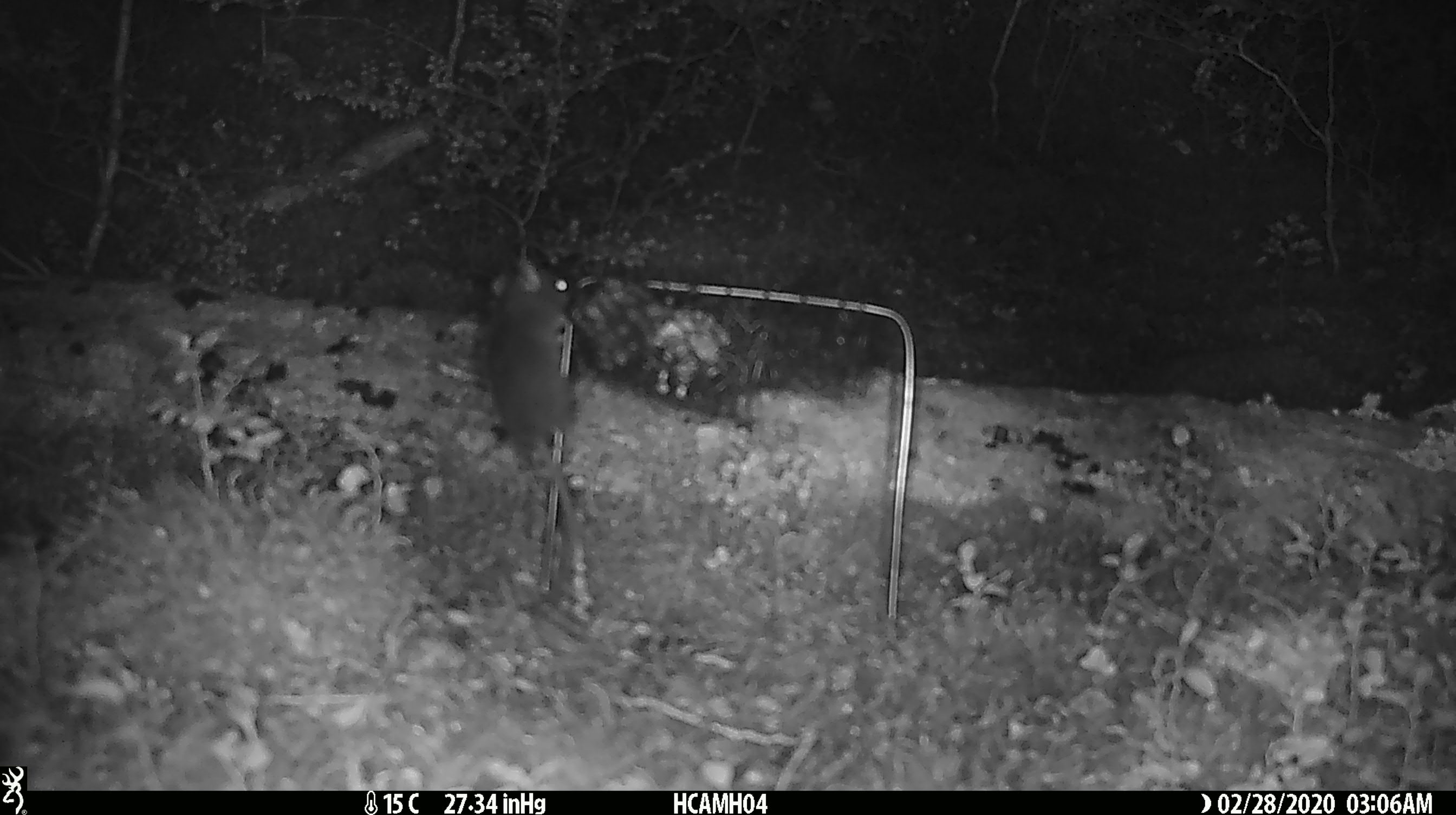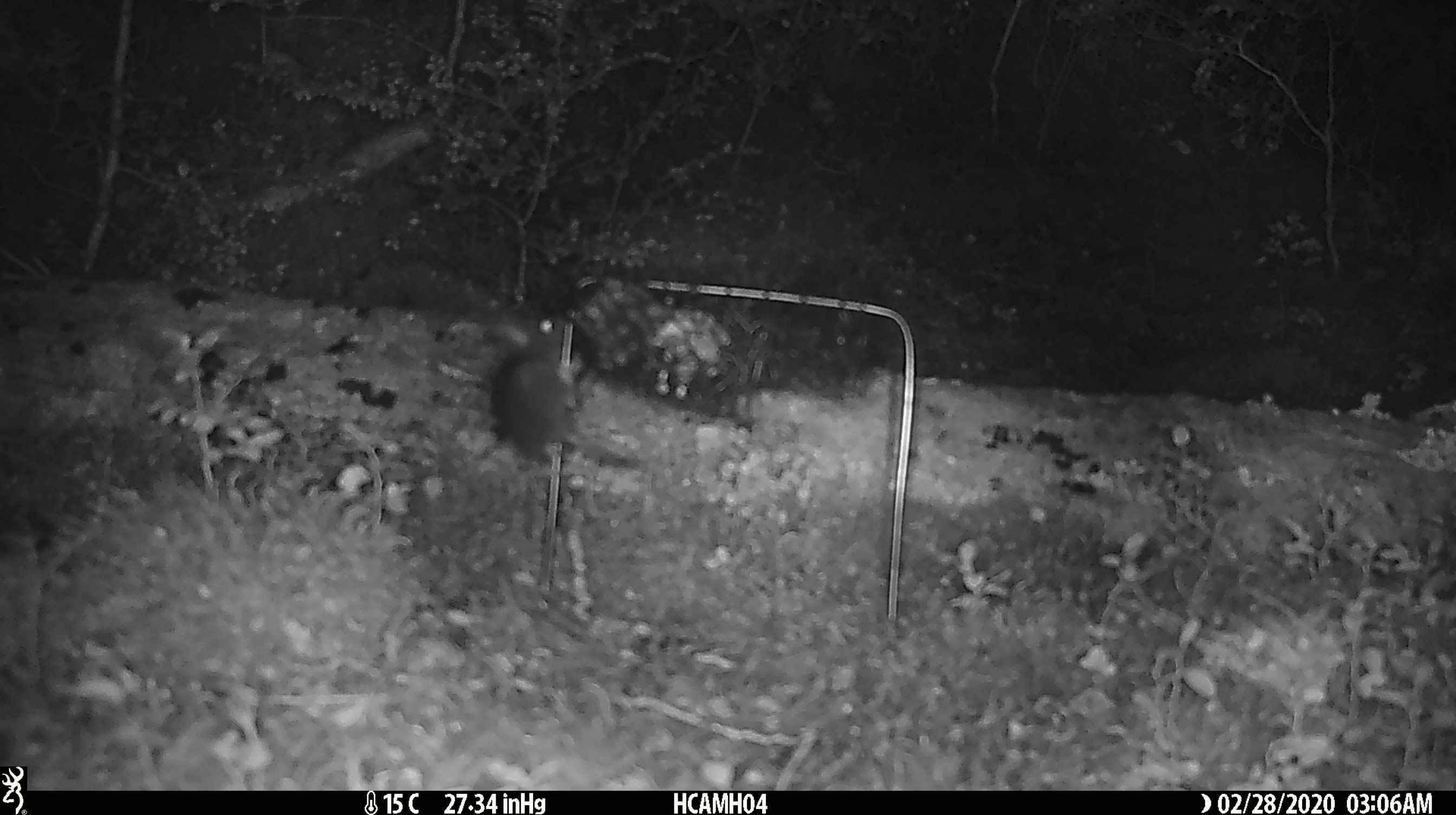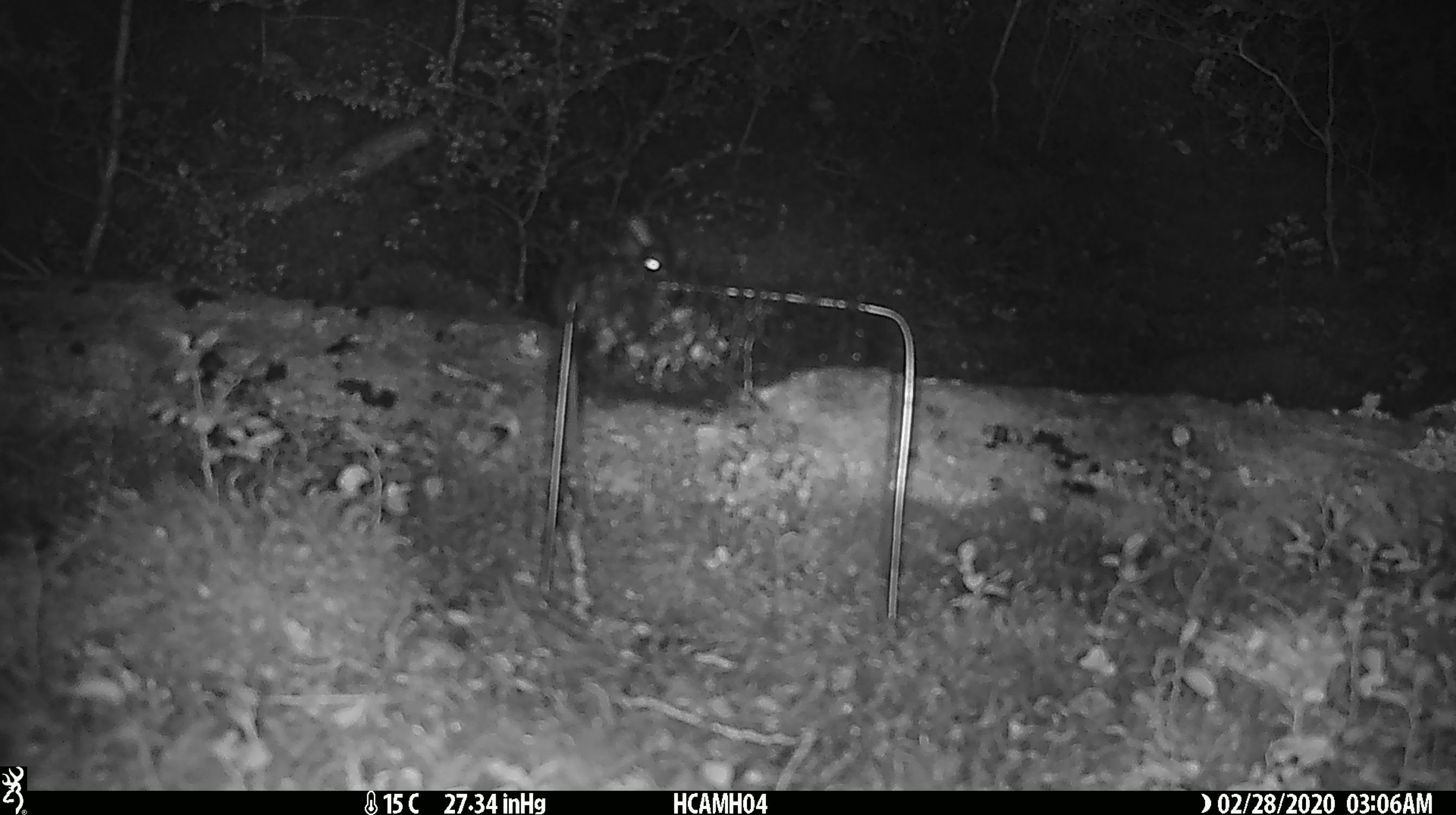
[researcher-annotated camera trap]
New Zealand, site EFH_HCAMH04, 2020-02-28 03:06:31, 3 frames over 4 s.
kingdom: Animalia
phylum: Chordata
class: Mammalia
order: Rodentia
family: Muridae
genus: Mus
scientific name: Mus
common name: mouse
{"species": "mouse (Mus)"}